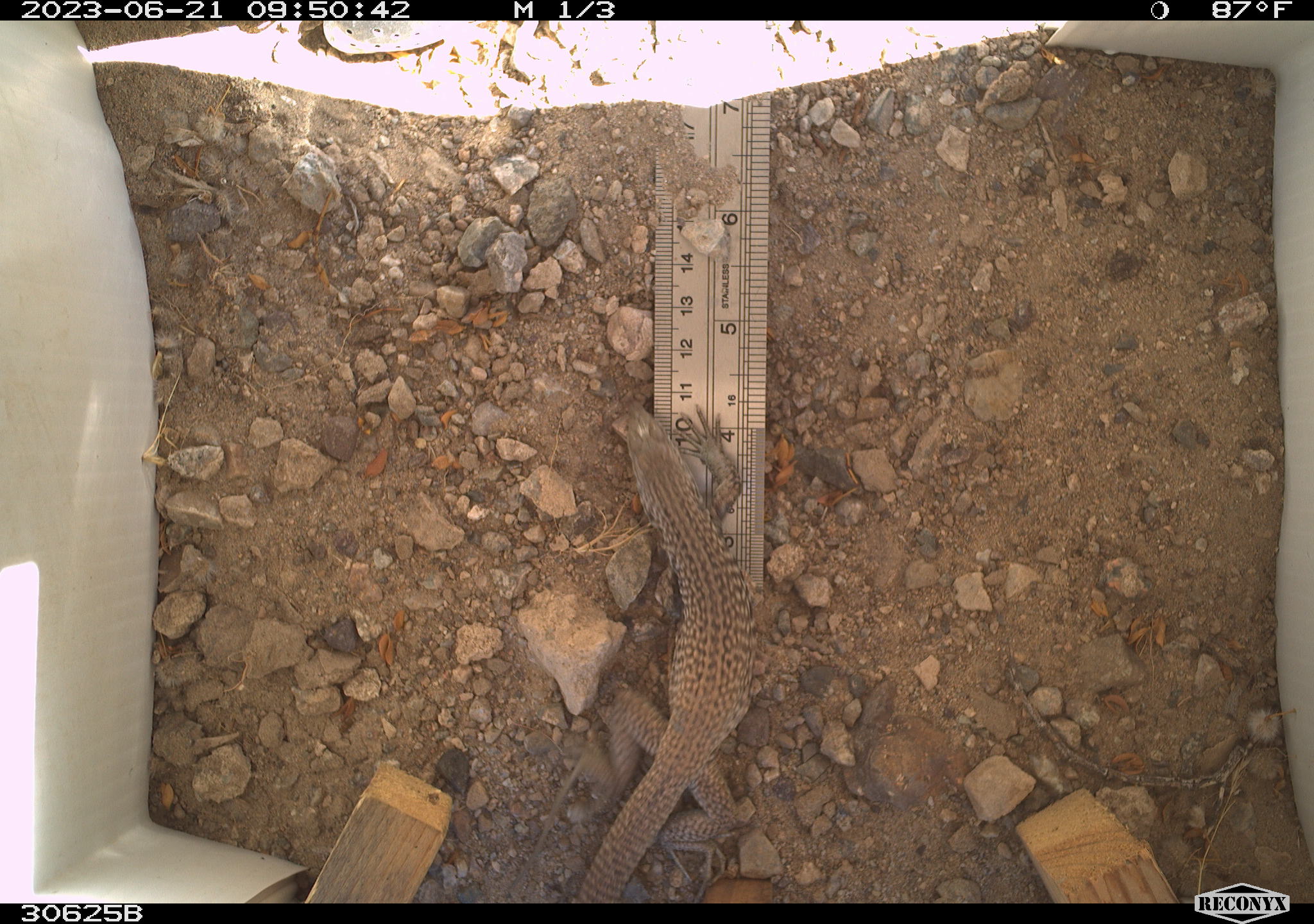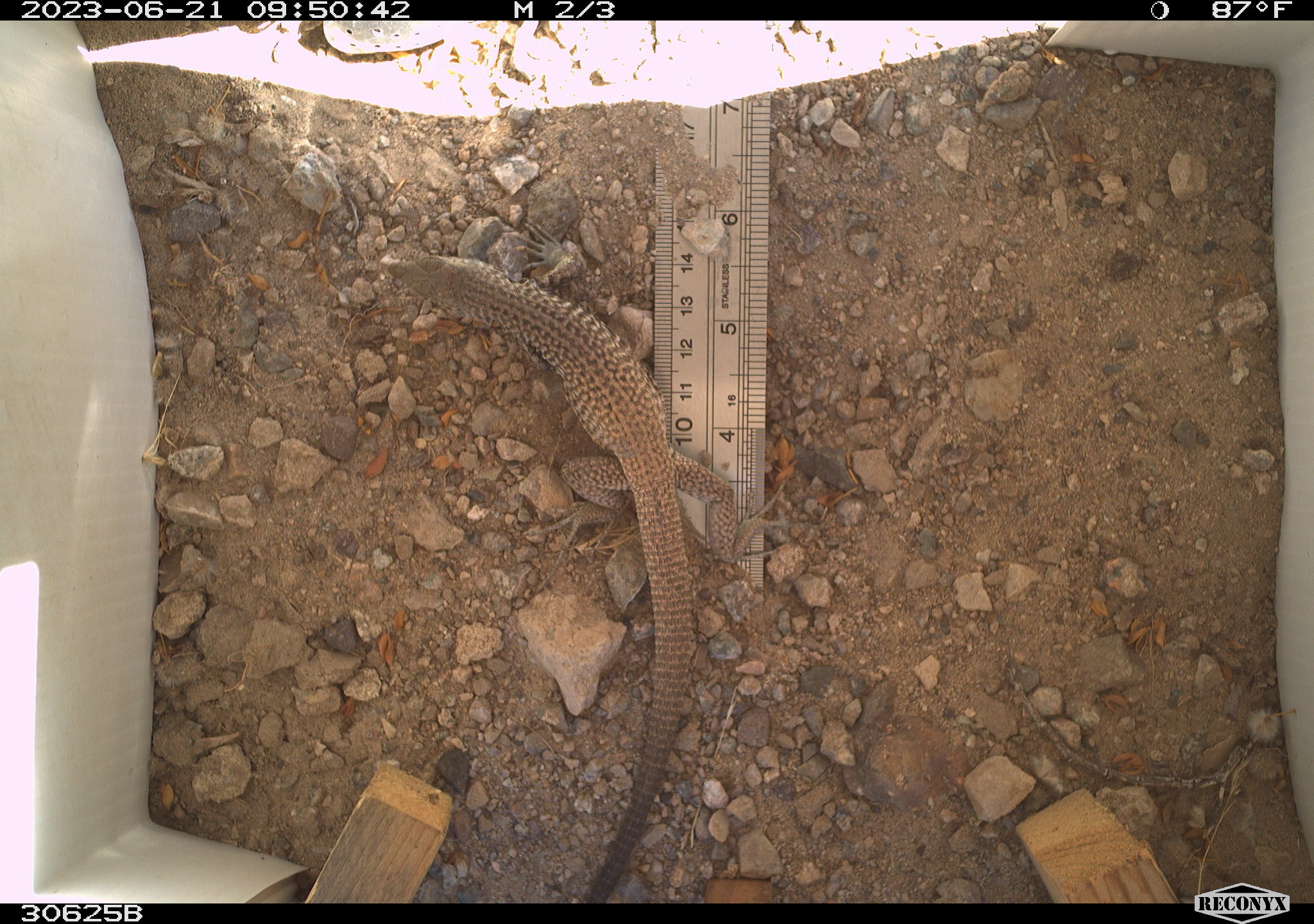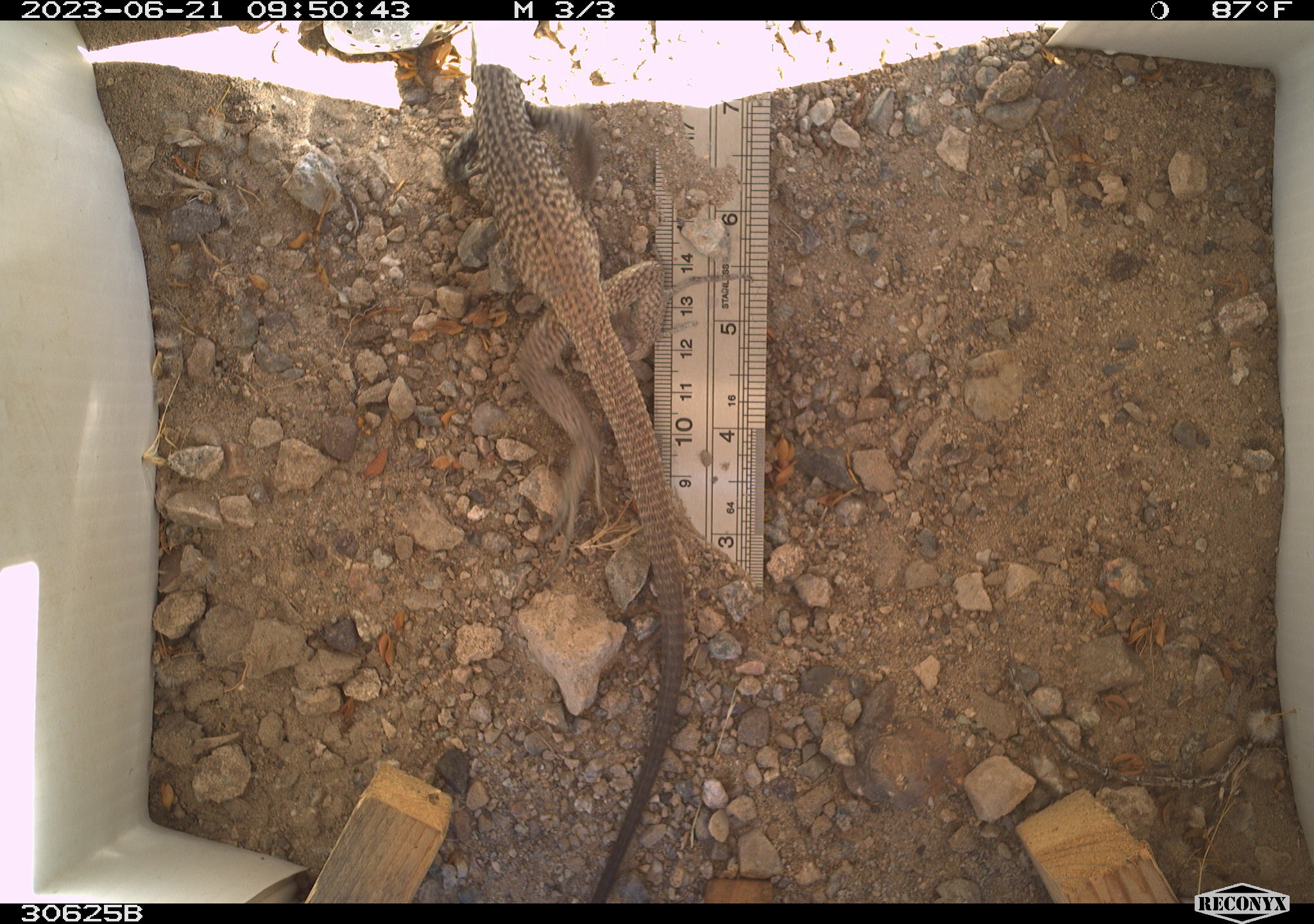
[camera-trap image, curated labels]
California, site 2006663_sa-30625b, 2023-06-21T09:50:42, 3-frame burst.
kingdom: Animalia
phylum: Chordata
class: Reptilia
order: Squamata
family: Teiidae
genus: Aspidoscelis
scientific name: Aspidoscelis tigris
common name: western whiptail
Western whiptail (Aspidoscelis tigris).